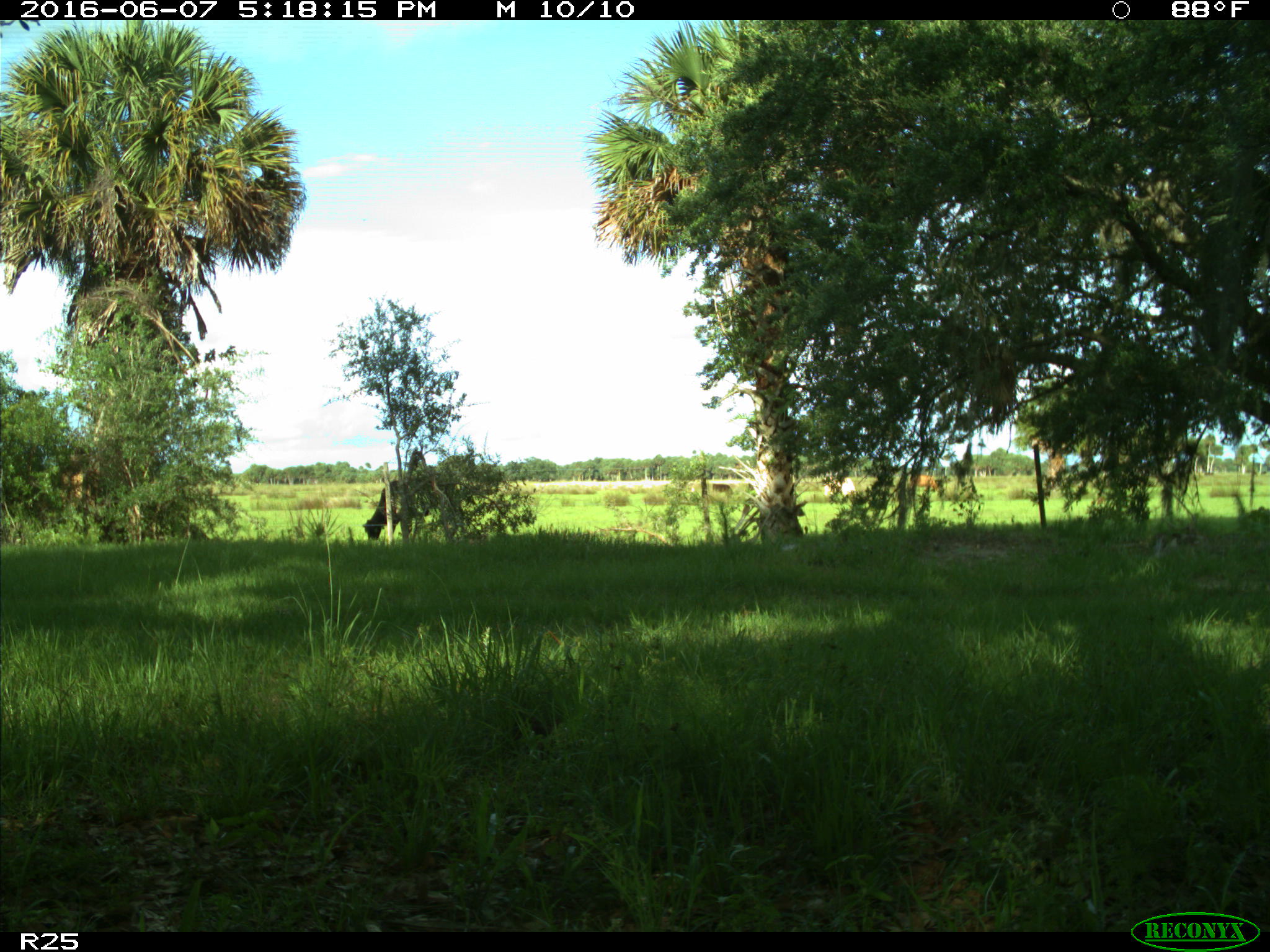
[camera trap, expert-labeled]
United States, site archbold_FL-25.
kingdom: Animalia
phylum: Chordata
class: Mammalia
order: Artiodactyla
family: Bovidae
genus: Bos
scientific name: Bos taurus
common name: domestic cow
Bos taurus (domestic cow).